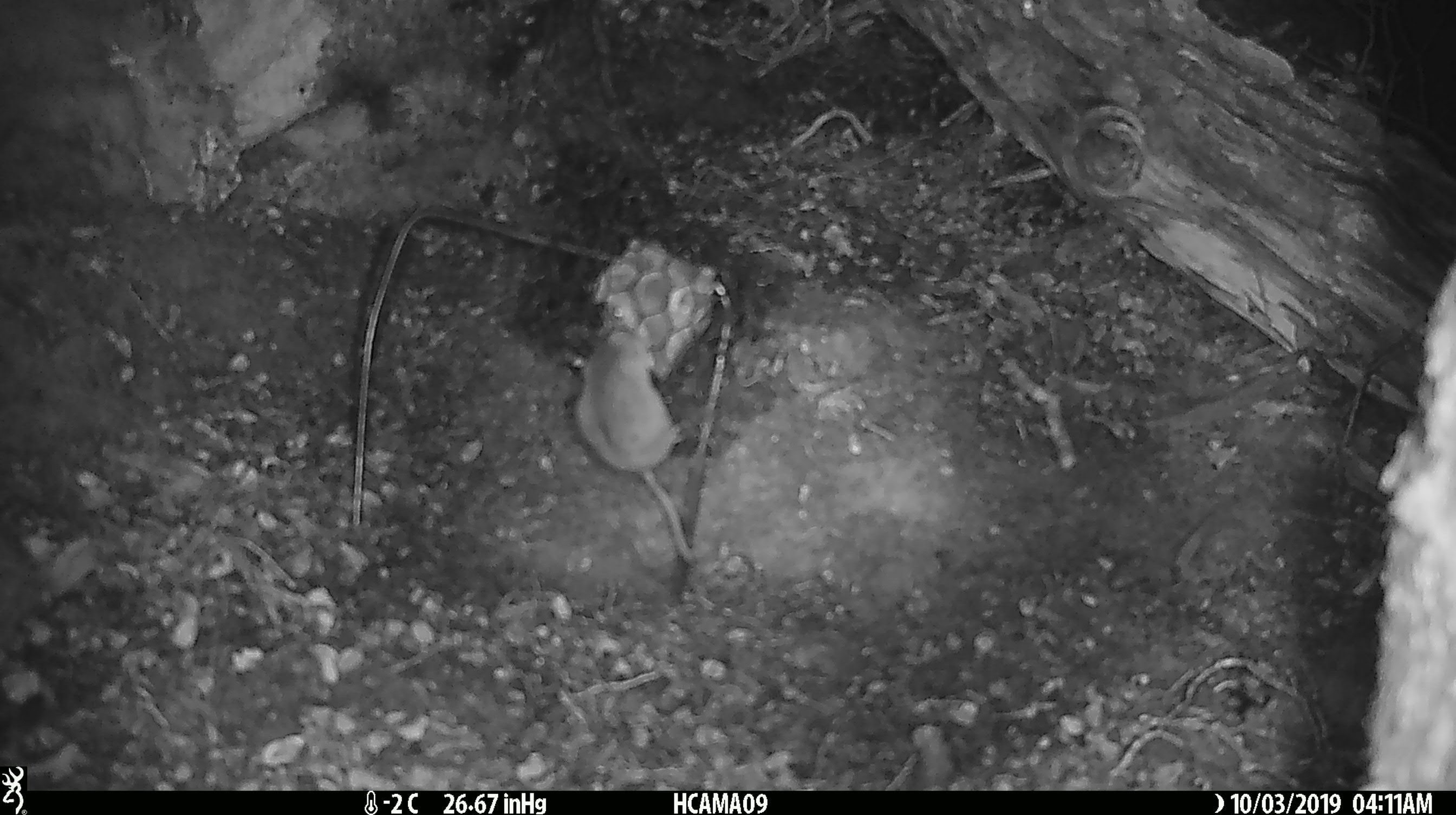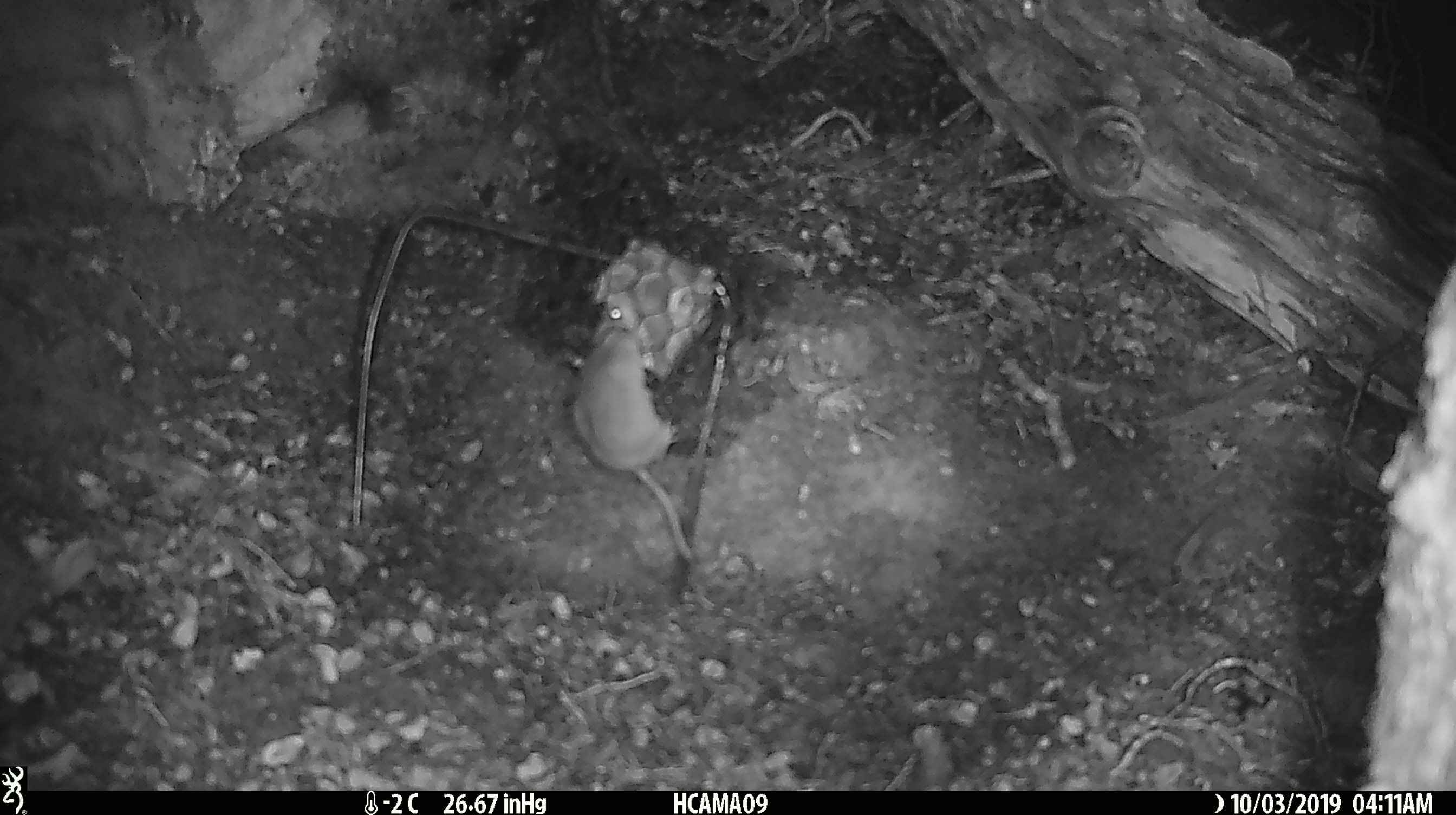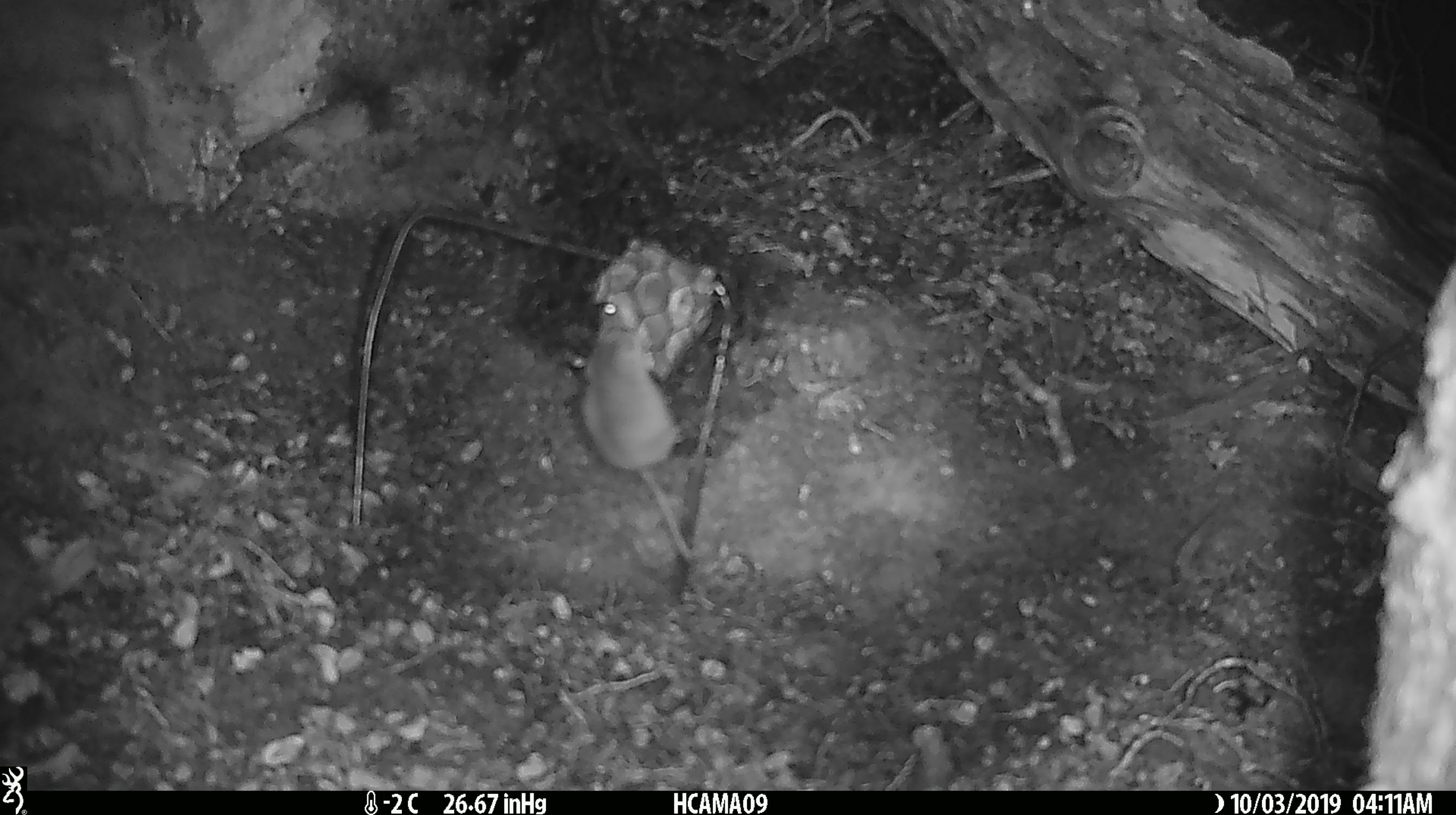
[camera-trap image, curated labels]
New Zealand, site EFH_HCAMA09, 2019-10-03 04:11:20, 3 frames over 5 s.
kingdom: Animalia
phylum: Chordata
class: Mammalia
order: Rodentia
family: Muridae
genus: Mus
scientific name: Mus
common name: mouse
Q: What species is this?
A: Mouse (Mus).